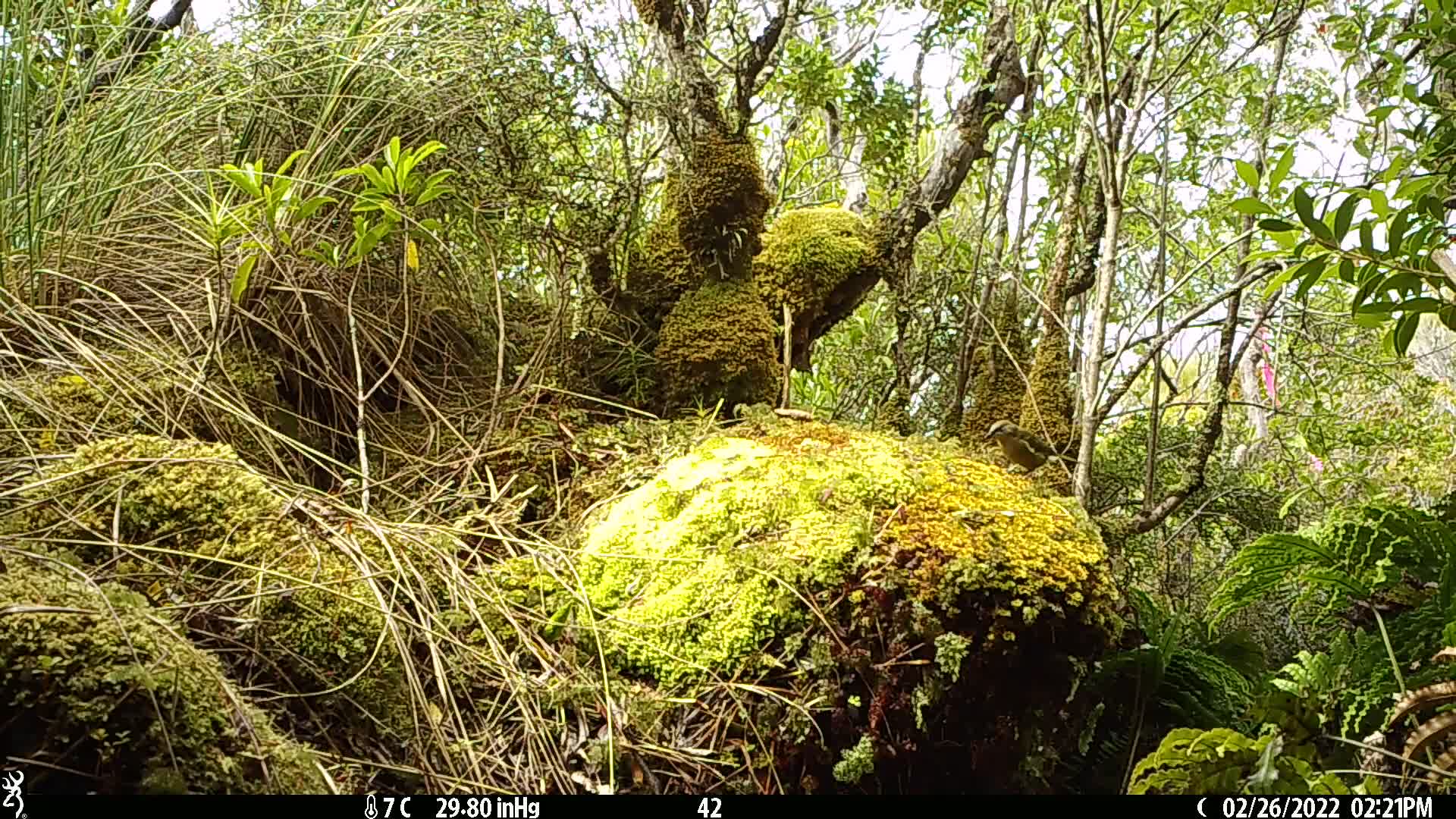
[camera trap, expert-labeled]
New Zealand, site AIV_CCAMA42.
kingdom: Animalia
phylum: Chordata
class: Aves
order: Passeriformes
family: Meliphagidae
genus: Anthornis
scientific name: Anthornis melanura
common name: new zealand bellbird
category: bellbird